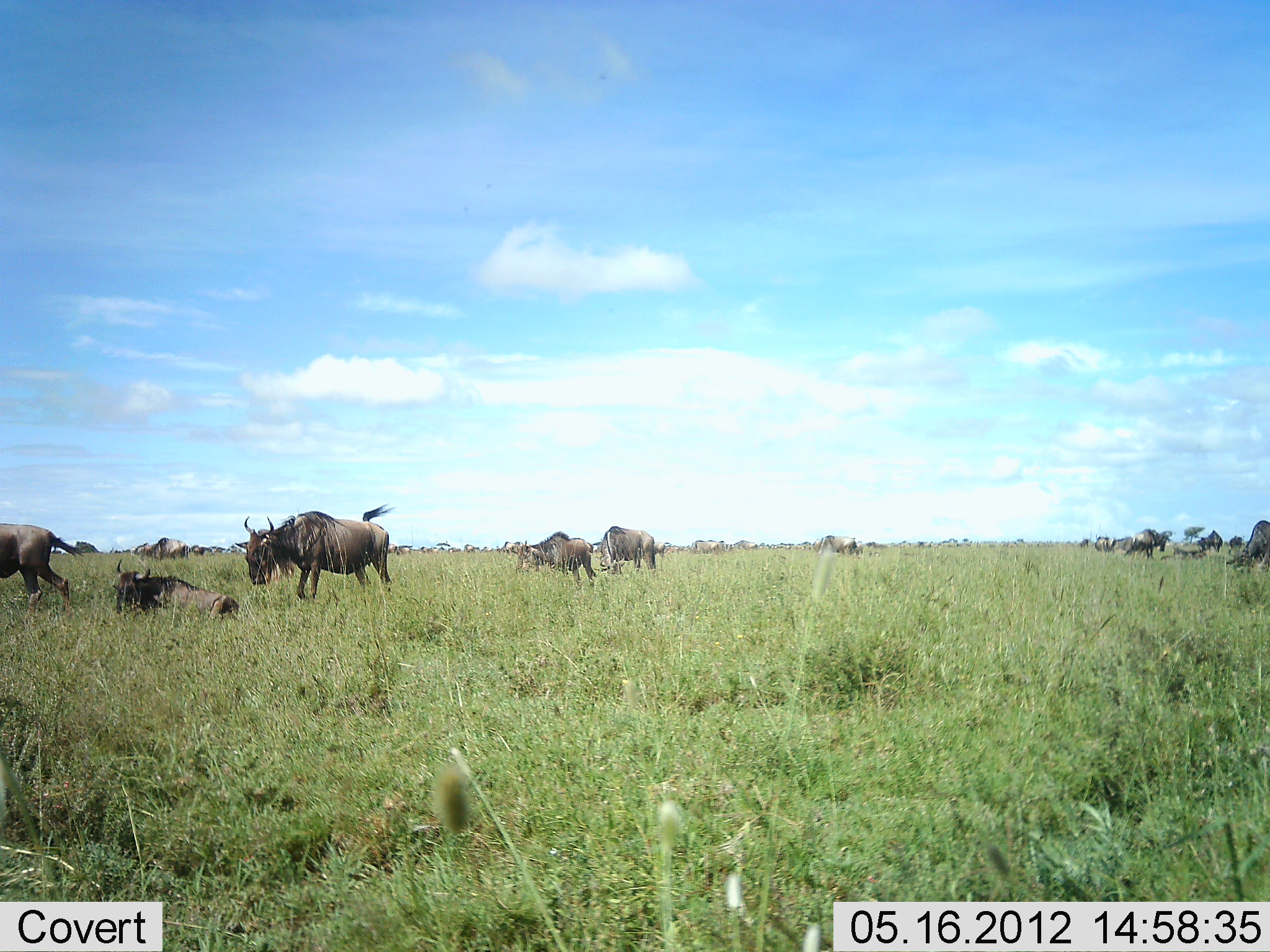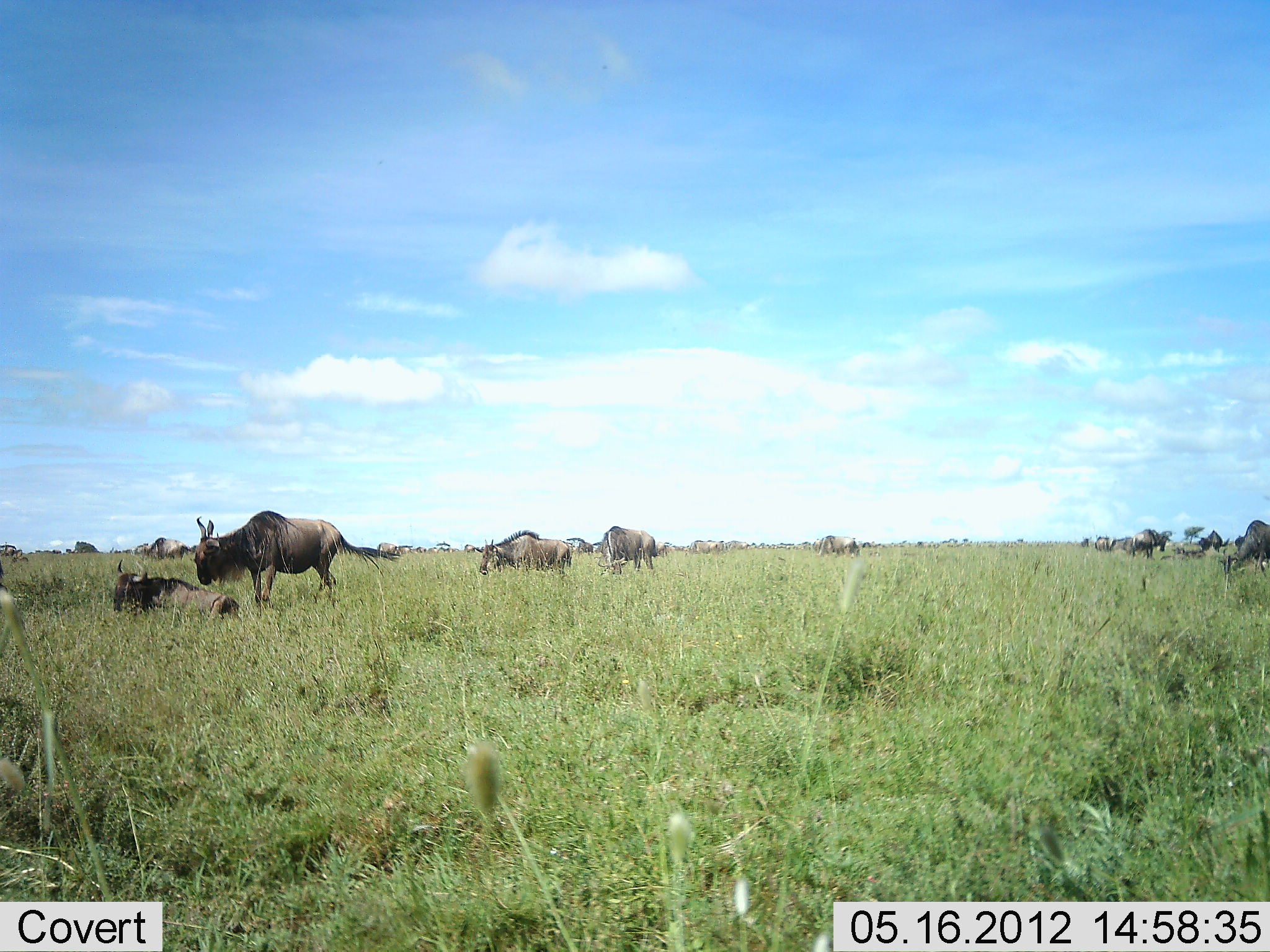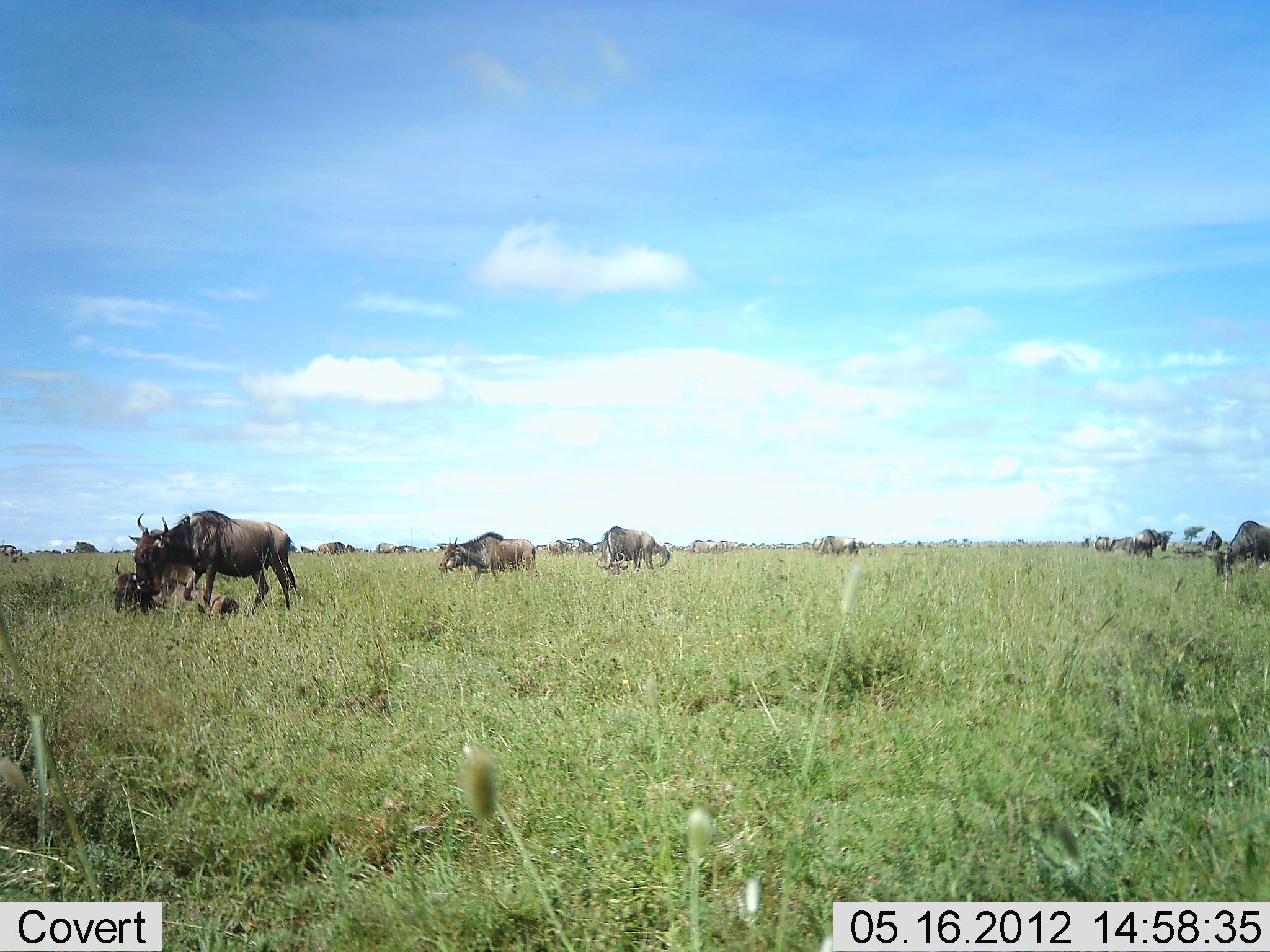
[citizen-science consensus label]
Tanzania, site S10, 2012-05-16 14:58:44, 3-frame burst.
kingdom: Animalia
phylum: Chordata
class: Mammalia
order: Artiodactyla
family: Bovidae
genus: Connochaetes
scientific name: Connochaetes taurinus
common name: blue wildebeest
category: wildebeest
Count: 11-50.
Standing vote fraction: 33%.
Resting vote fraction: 89%.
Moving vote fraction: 89%.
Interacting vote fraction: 0%.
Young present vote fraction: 0%.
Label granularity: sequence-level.